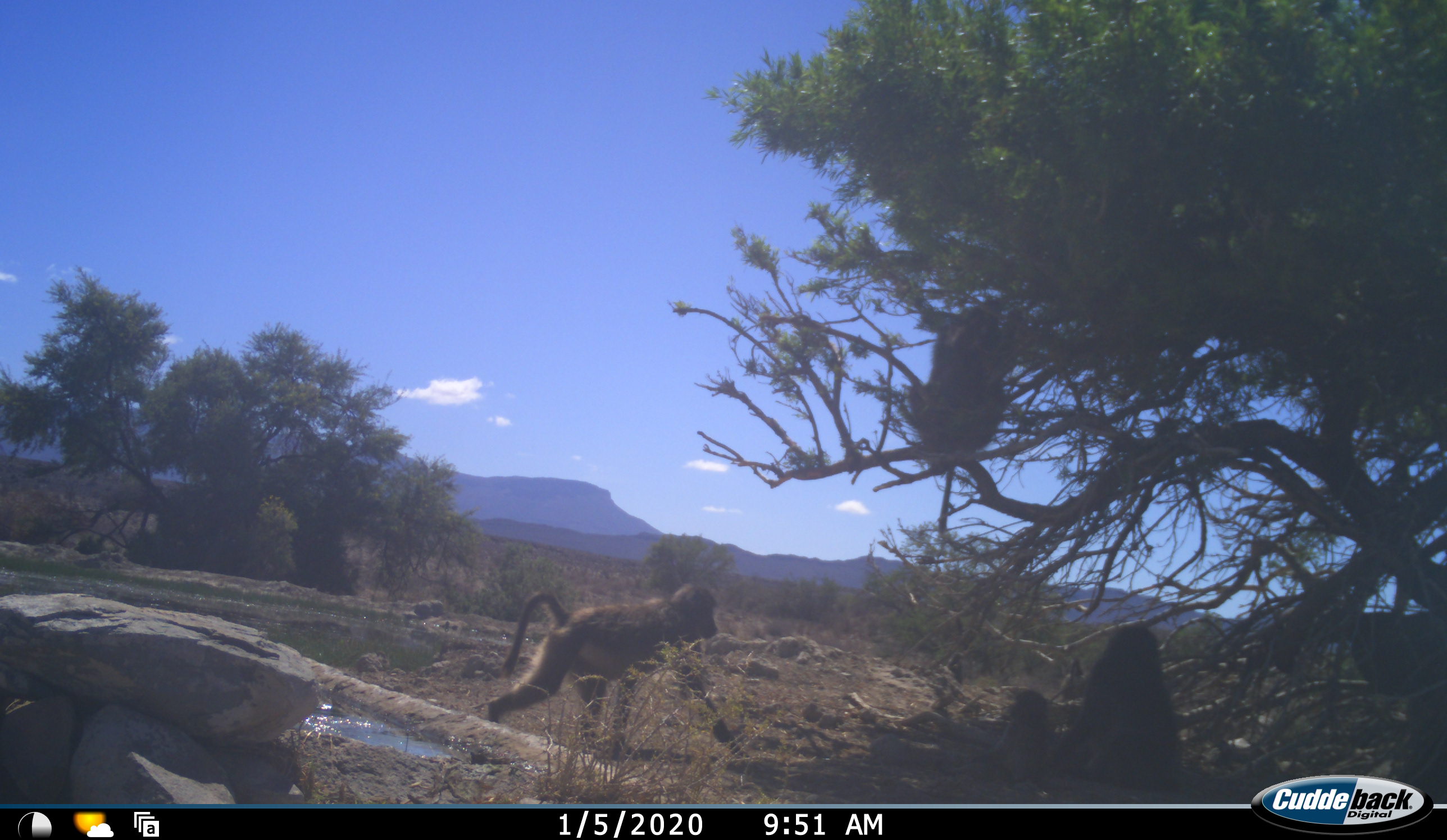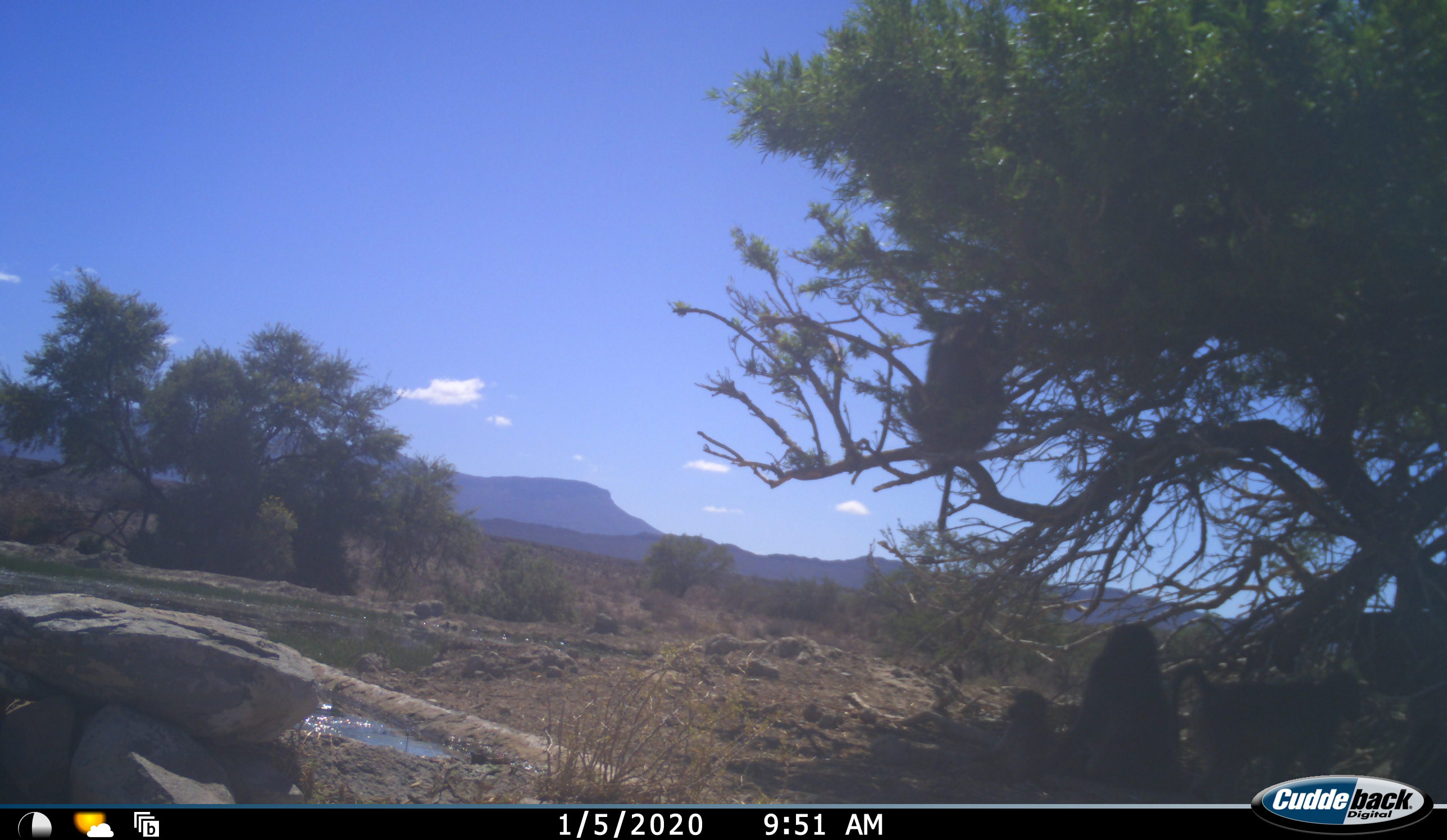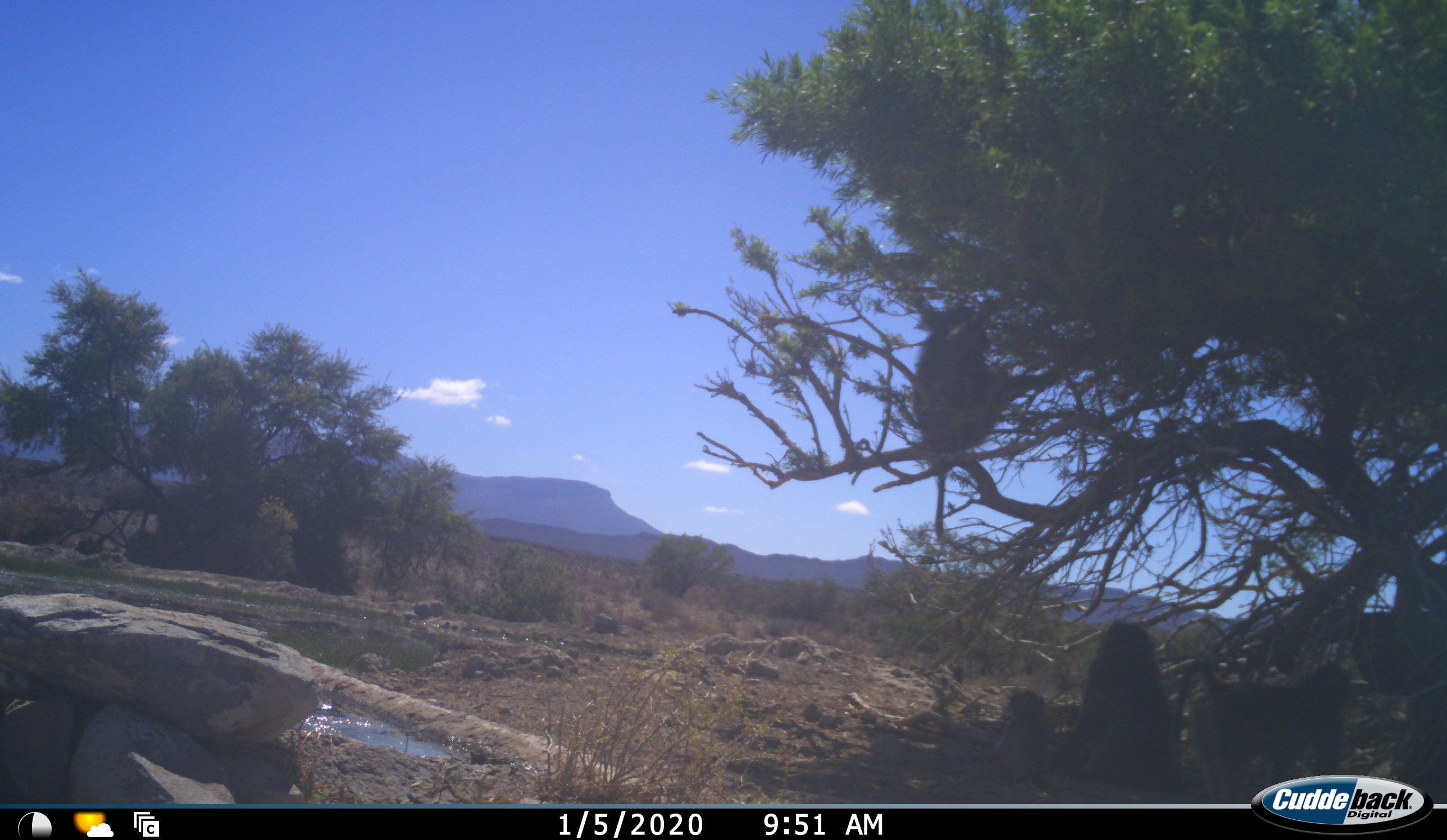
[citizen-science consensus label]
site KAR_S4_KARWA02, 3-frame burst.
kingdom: Animalia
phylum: Chordata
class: Mammalia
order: Primates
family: Cercopithecidae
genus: Papio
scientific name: Papio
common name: baboon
Baboon (Papio), count 4. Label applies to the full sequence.